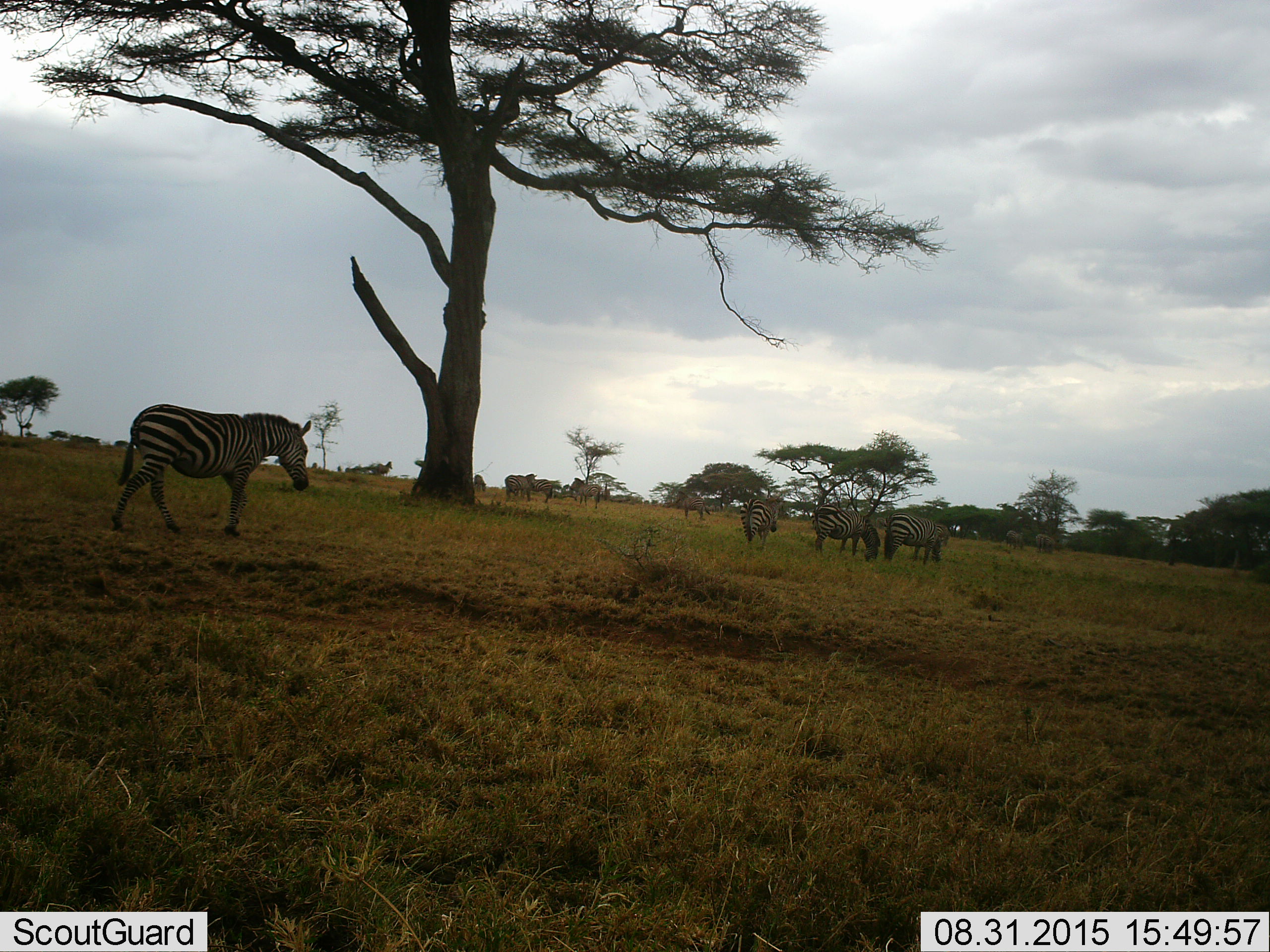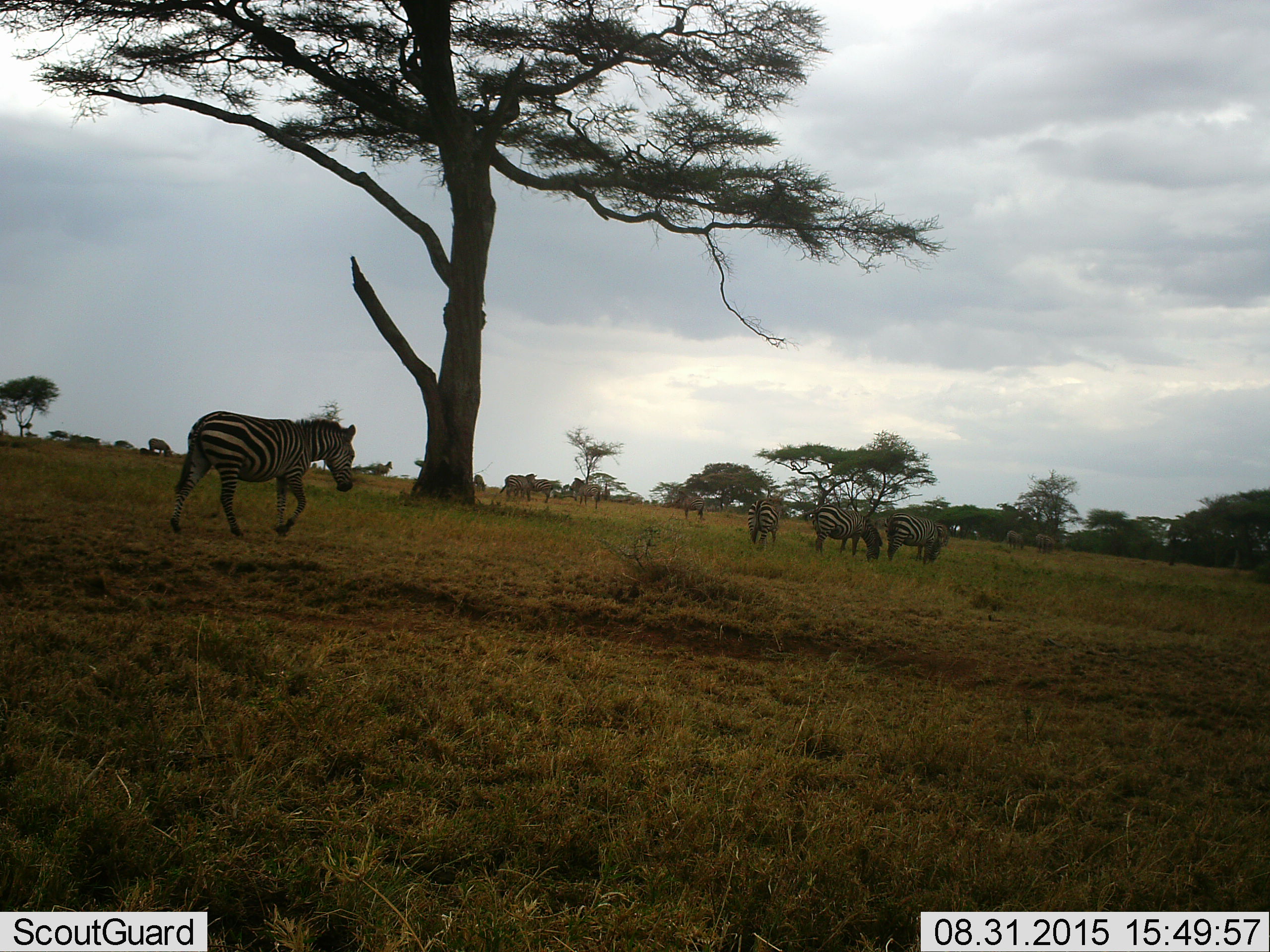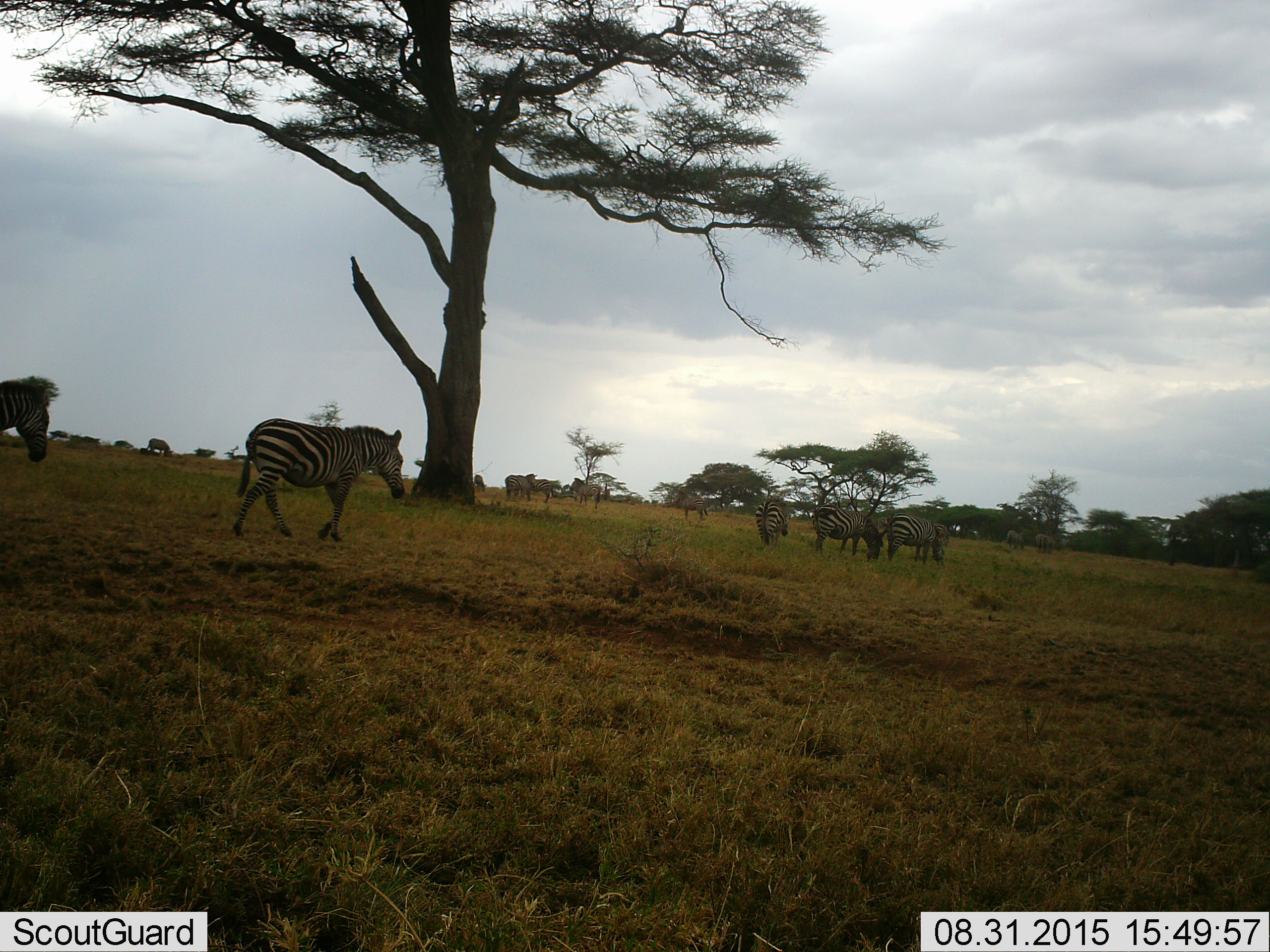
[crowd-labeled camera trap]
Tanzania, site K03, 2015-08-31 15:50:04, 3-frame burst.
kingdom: Animalia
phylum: Chordata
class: Mammalia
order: Perissodactyla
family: Equidae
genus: Equus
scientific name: Equus quagga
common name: plains zebra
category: zebra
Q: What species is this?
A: Zebra (plains zebra) (Equus quagga).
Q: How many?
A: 11-50.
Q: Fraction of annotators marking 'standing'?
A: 80%.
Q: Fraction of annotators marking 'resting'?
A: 20%.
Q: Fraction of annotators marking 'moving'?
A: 70%.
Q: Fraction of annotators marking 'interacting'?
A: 0%.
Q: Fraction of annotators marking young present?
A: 10%.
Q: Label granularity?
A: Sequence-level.